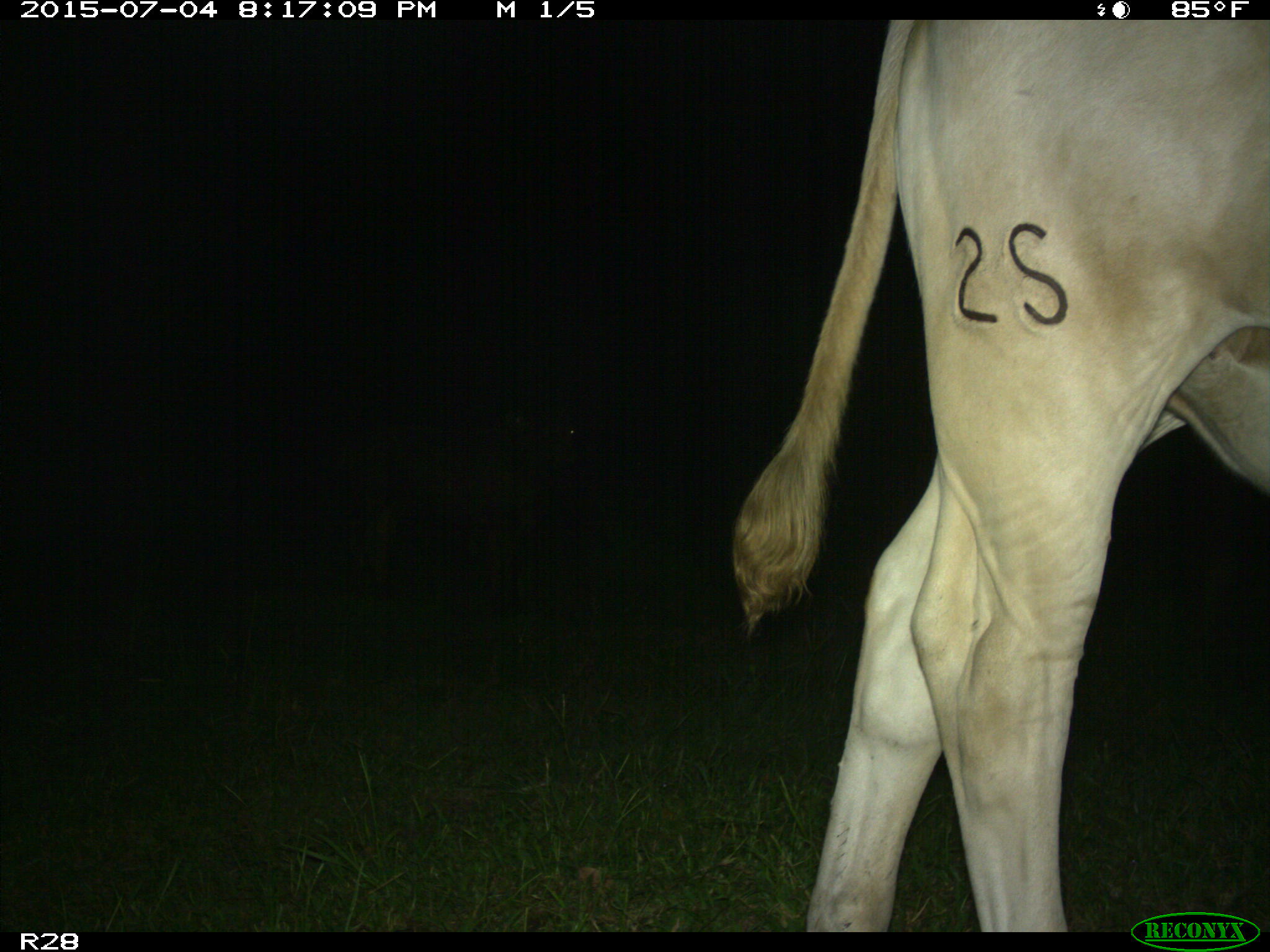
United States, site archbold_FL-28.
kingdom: Animalia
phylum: Chordata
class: Mammalia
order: Artiodactyla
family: Bovidae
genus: Bos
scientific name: Bos taurus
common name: domestic cow